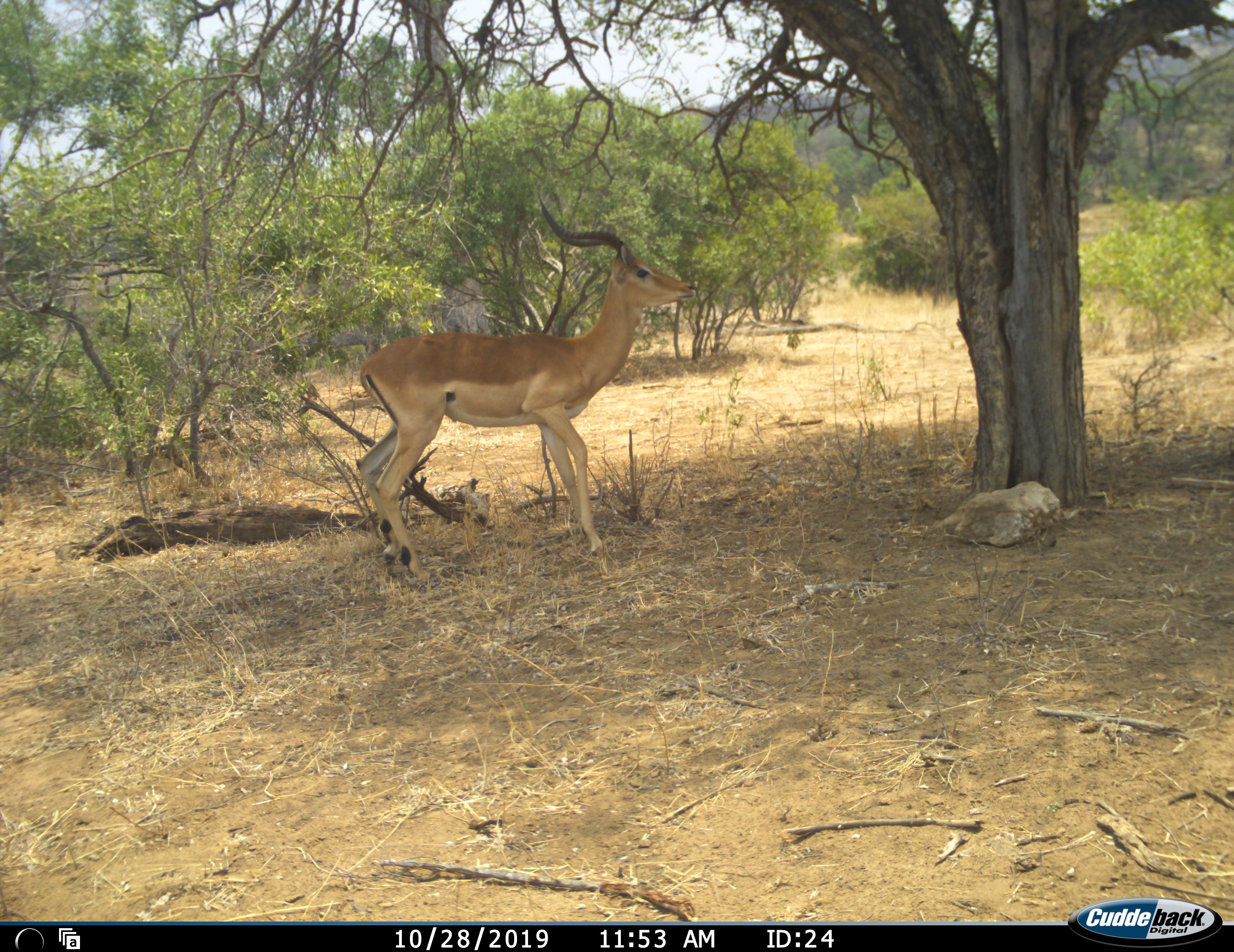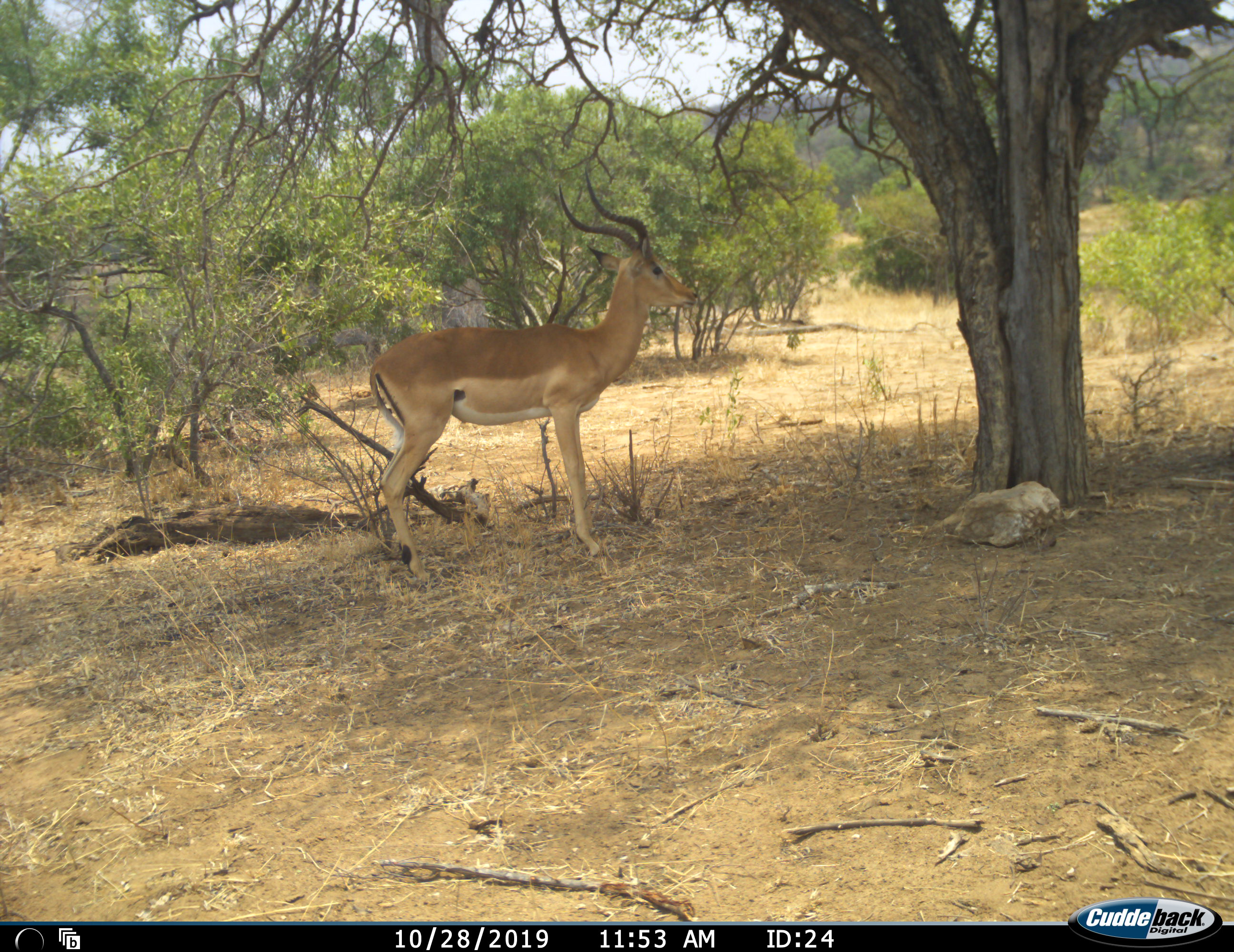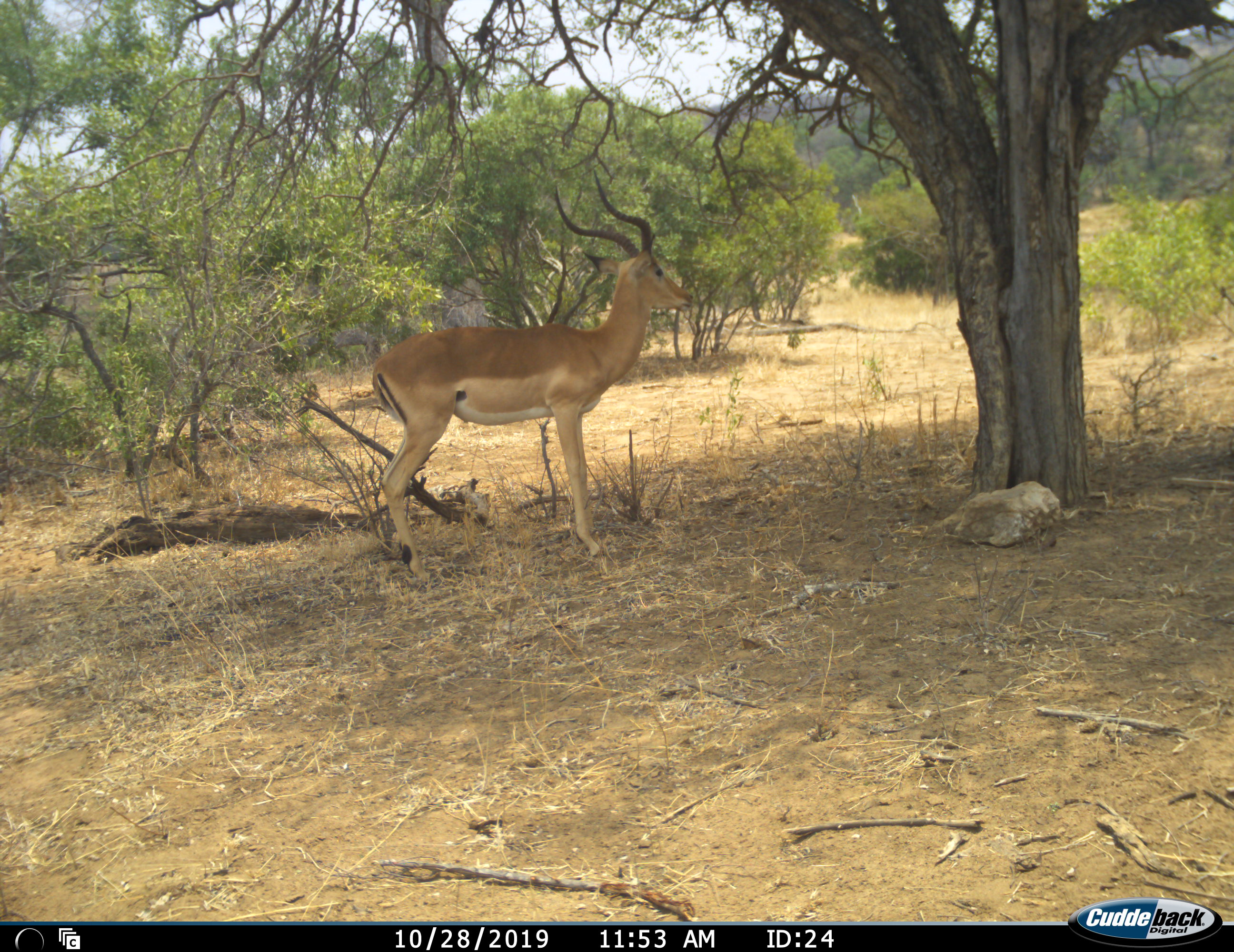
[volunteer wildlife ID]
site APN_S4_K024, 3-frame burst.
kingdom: Animalia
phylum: Chordata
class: Mammalia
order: Artiodactyla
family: Bovidae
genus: Aepyceros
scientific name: Aepyceros melampus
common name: impala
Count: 1.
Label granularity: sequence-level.